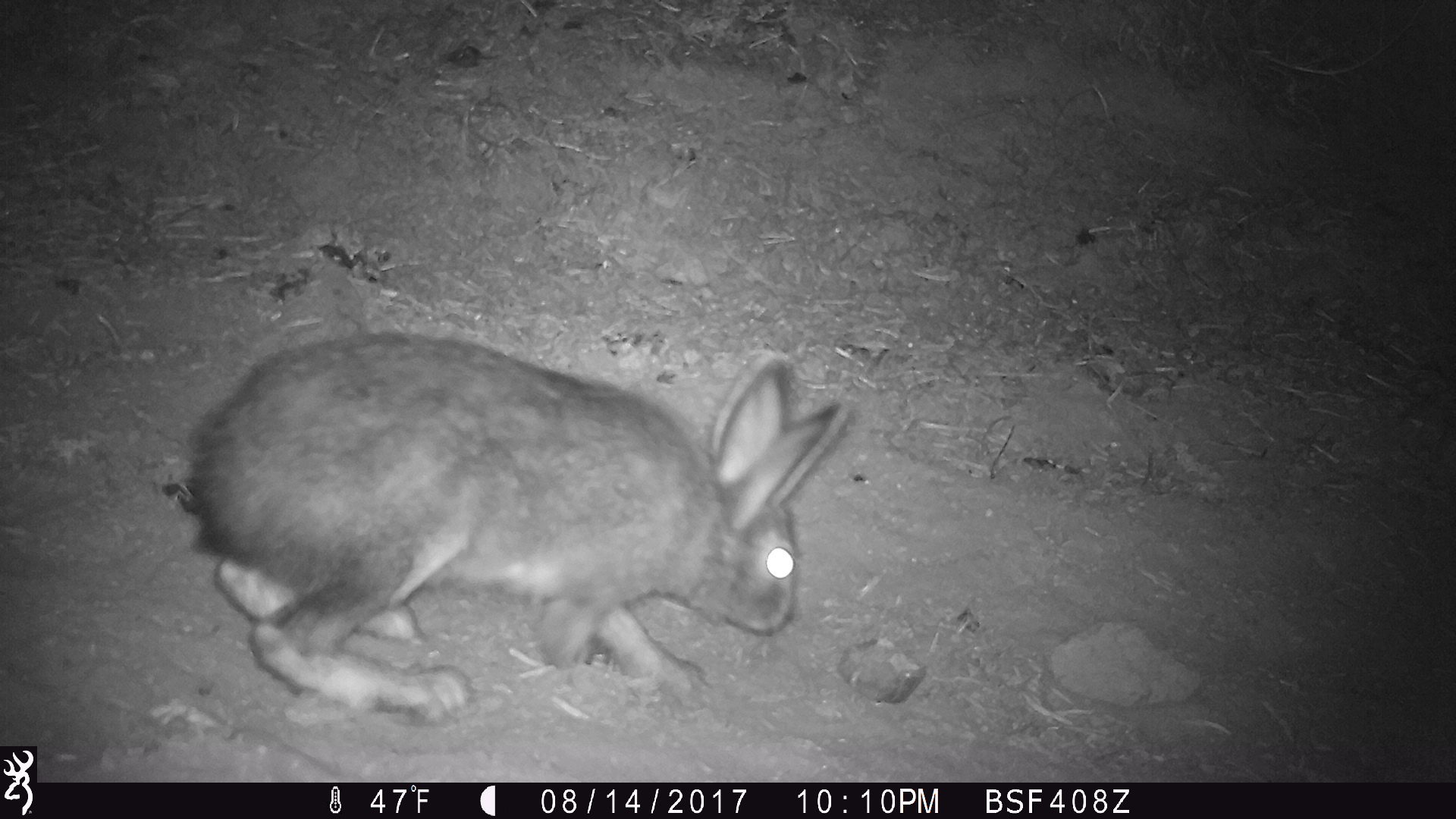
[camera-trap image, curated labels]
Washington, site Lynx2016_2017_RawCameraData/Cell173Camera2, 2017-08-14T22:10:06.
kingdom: Animalia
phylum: Chordata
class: Mammalia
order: Lagomorpha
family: Leporidae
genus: Lepus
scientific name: Lepus americanus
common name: snowshoe hare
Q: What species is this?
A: Lepus americanus (snowshoe hare).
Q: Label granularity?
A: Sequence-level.